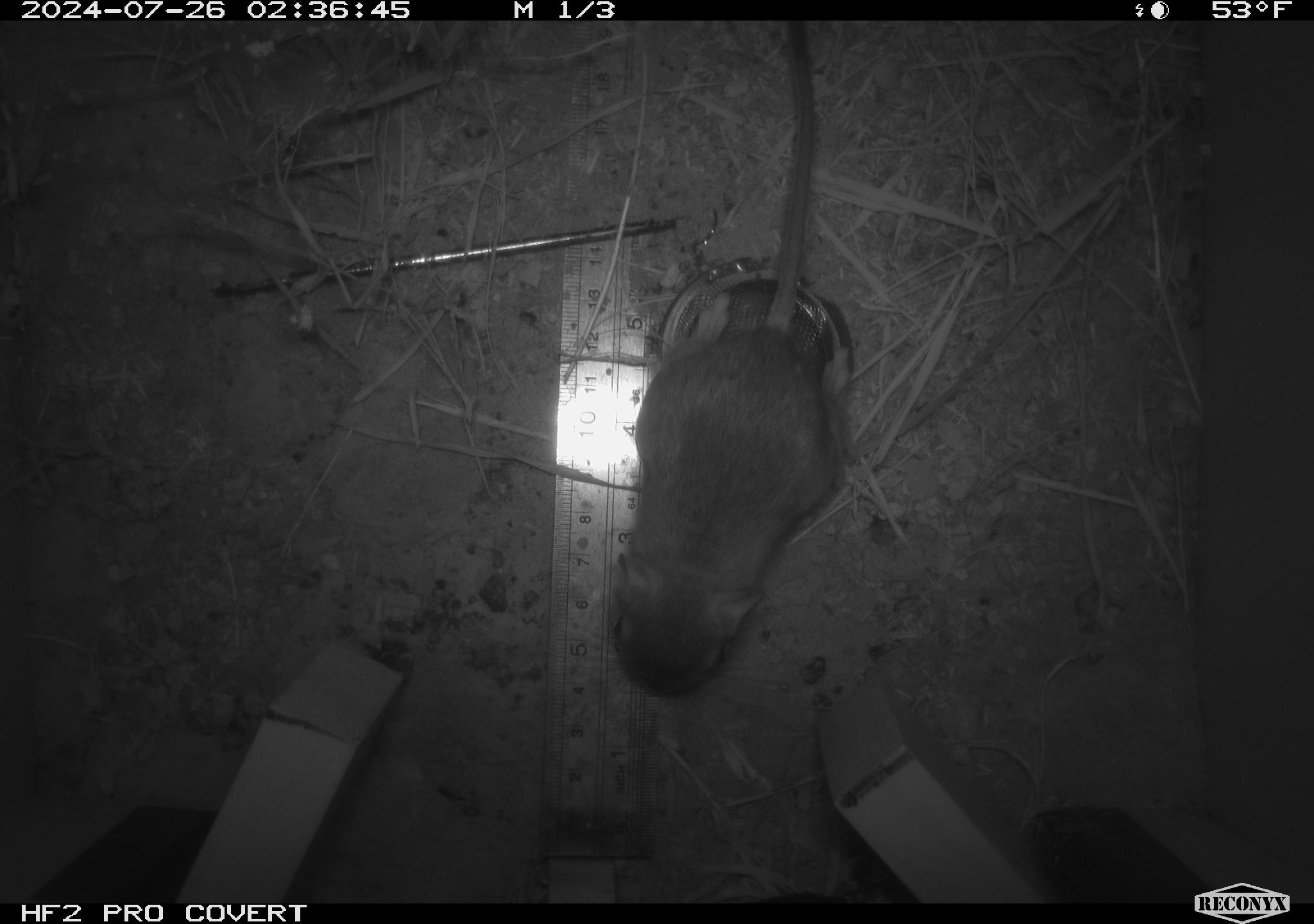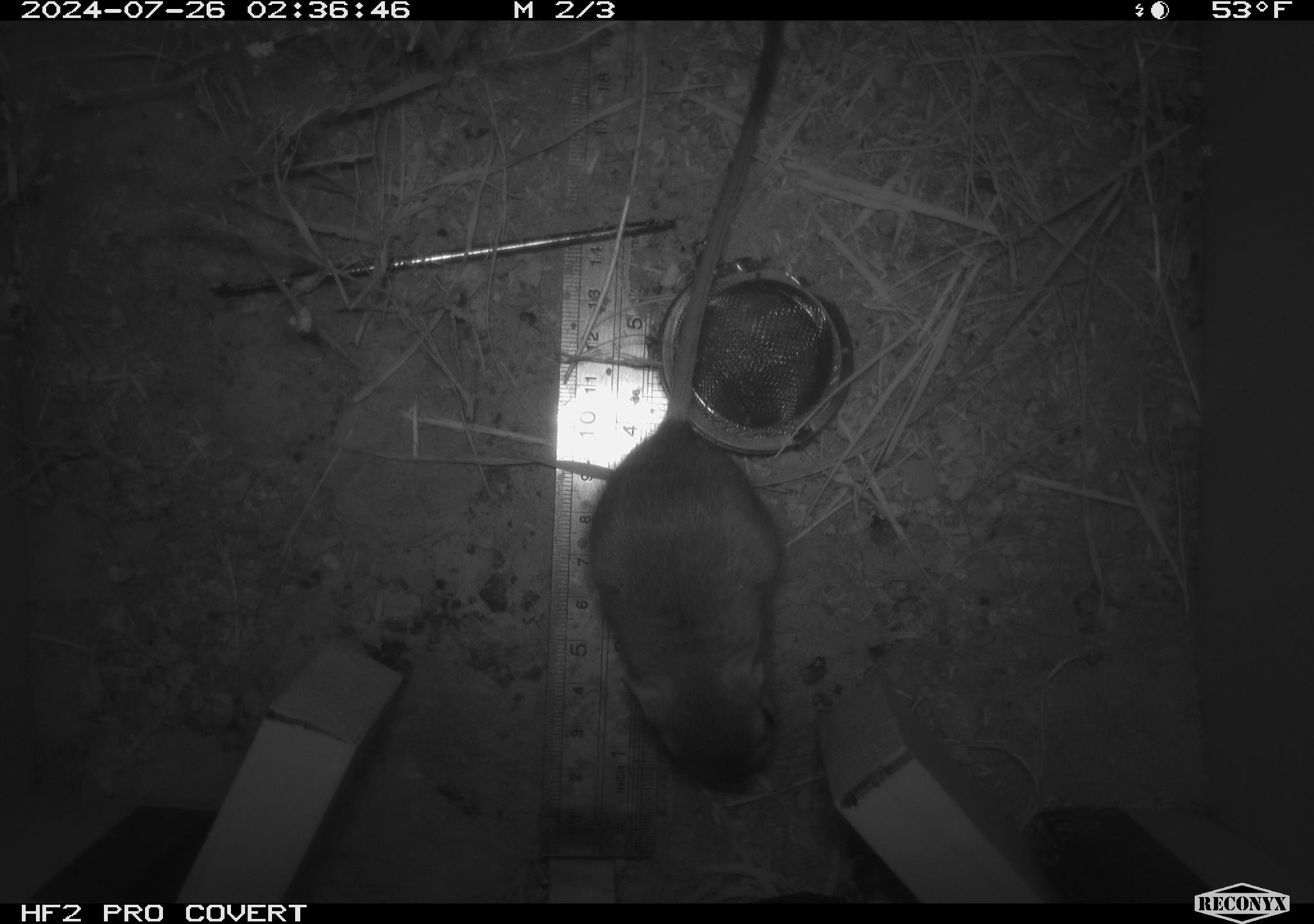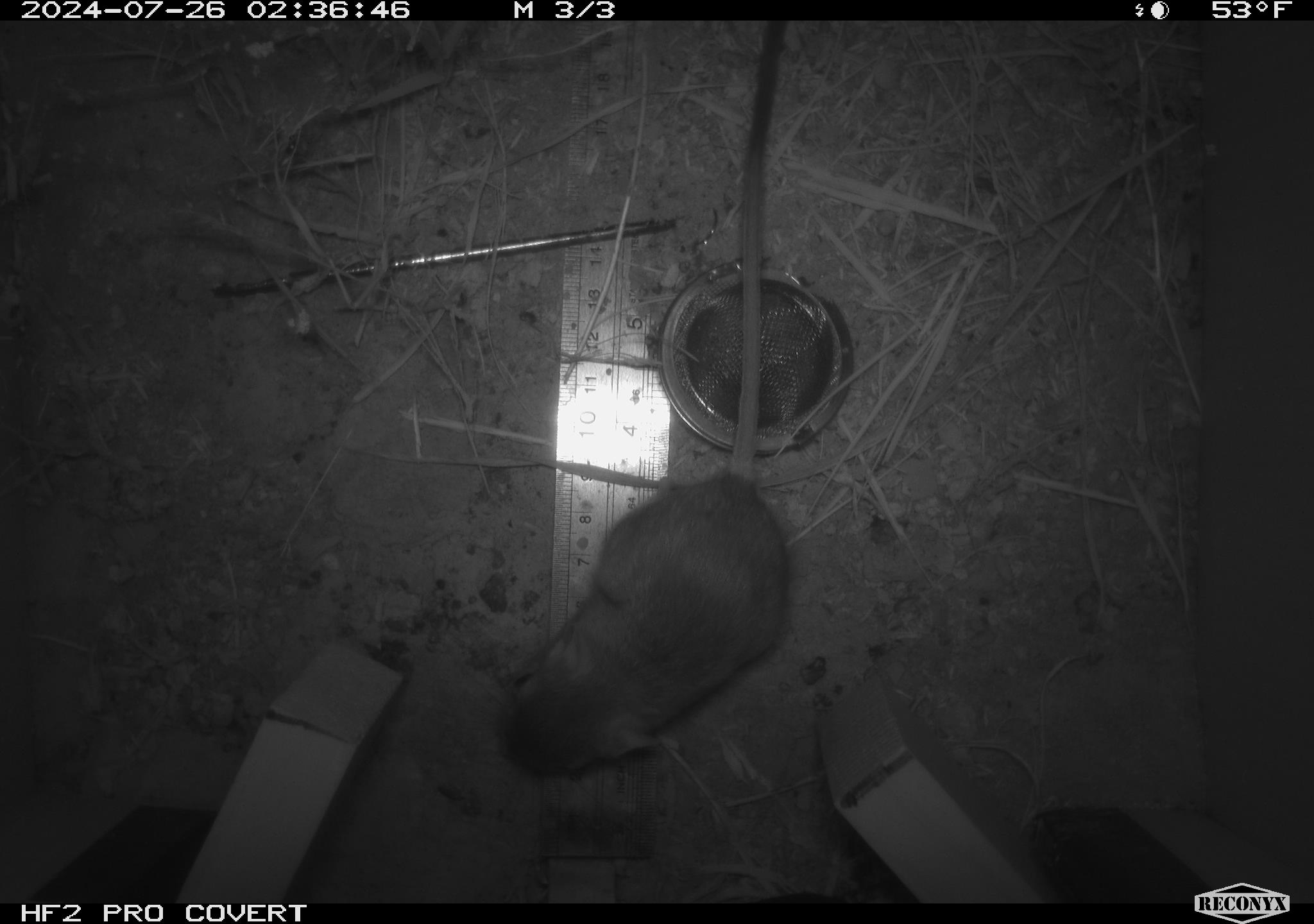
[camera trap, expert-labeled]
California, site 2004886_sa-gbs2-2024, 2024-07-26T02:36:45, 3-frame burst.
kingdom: Animalia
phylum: Chordata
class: Mammalia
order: Rodentia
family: Heteromyidae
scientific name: Heteromyidae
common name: kangaroo rats and pocket mice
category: heteromyidae family